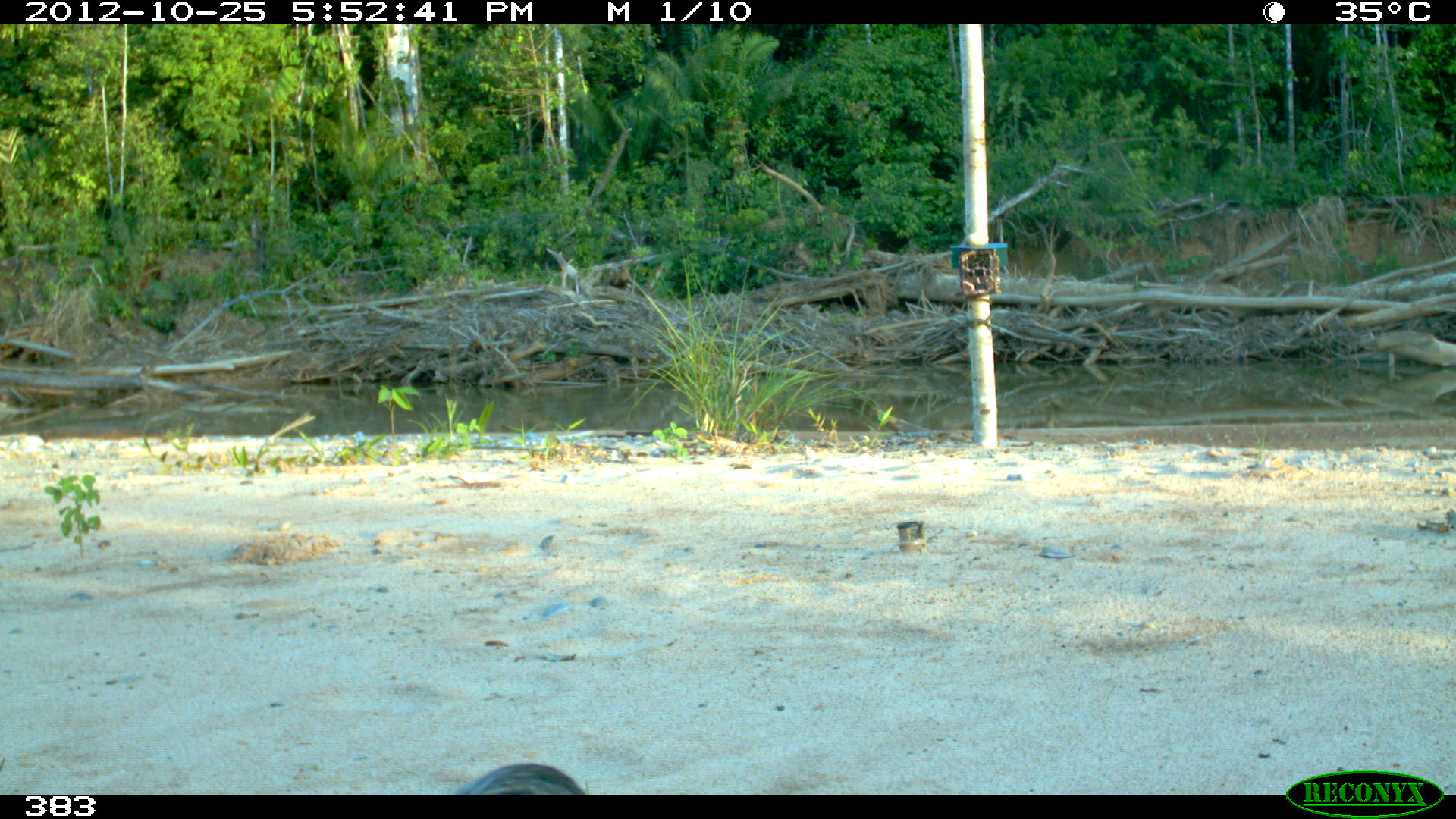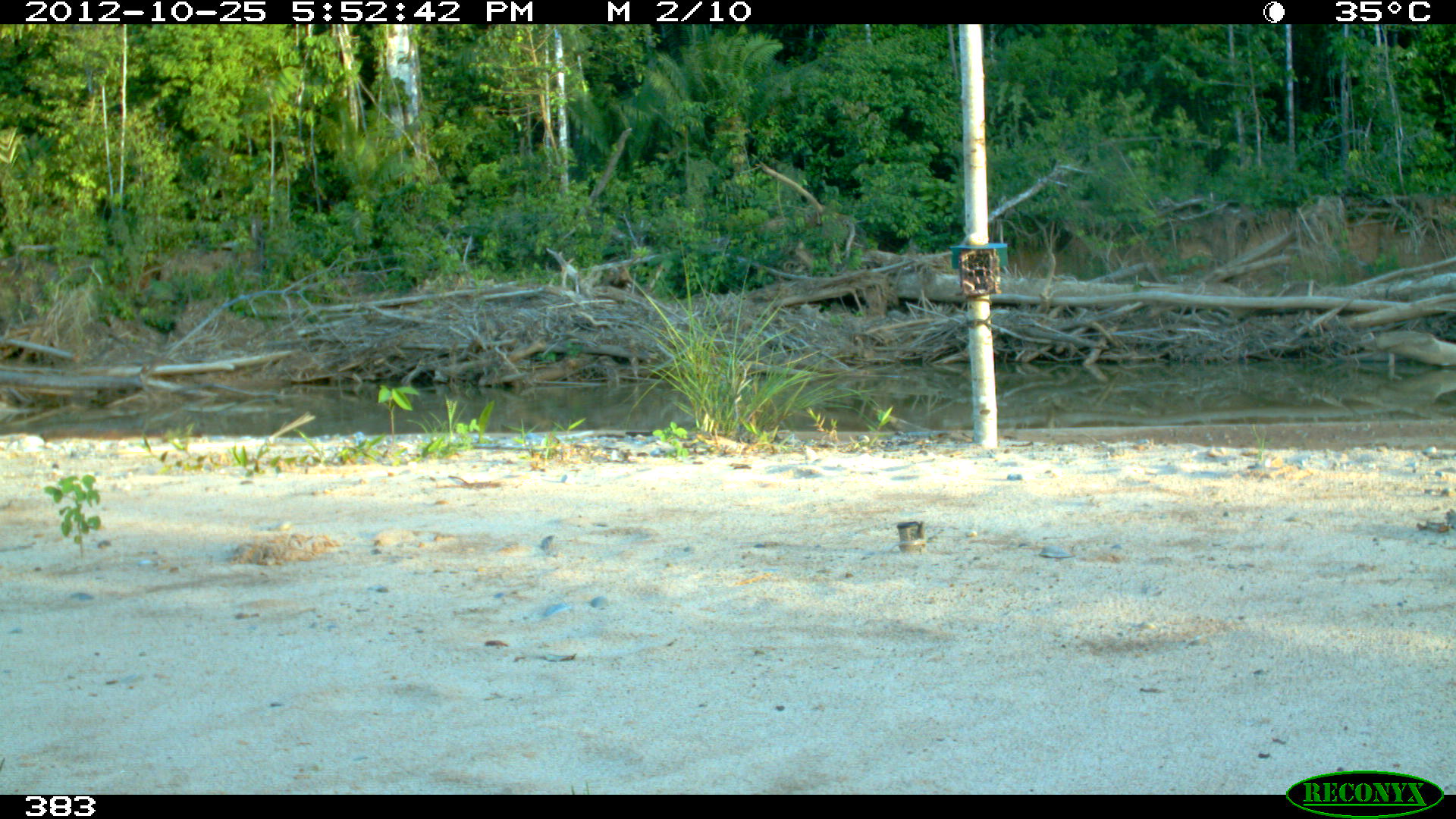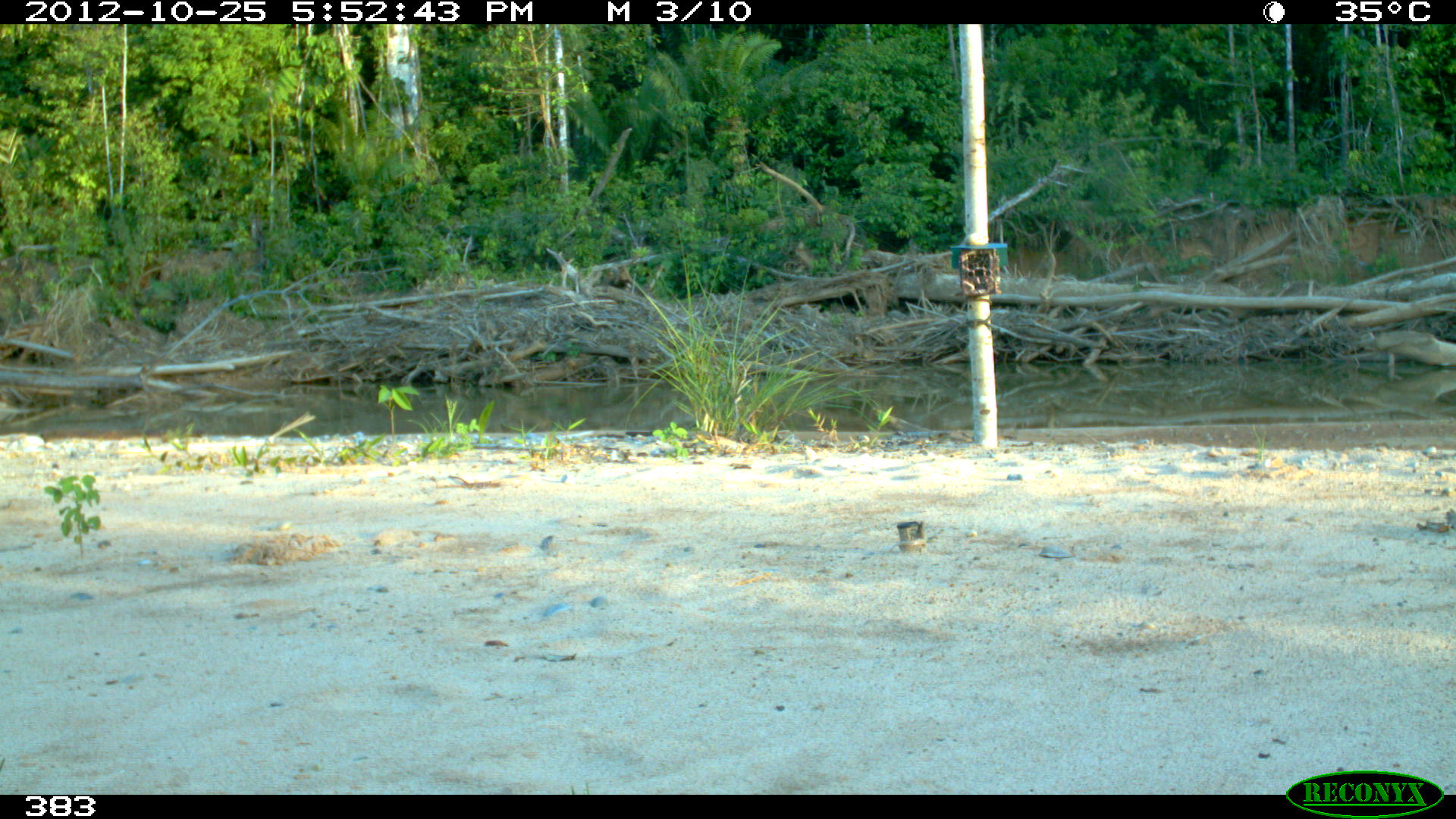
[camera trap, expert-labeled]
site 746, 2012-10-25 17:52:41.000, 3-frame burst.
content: unidentified animal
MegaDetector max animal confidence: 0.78